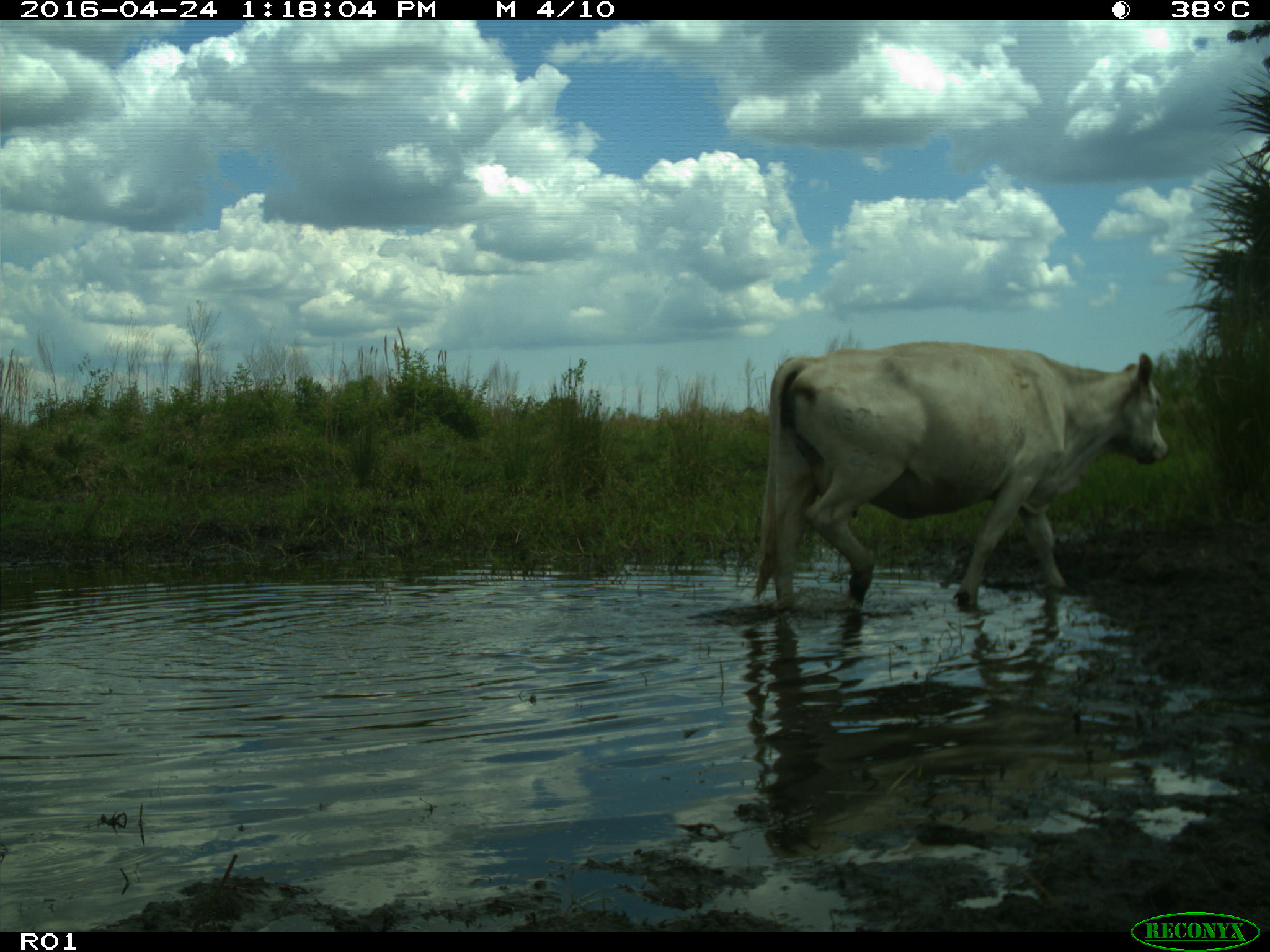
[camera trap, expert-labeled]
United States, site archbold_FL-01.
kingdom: Animalia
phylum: Chordata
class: Mammalia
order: Artiodactyla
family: Bovidae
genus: Bos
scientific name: Bos taurus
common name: domestic cow